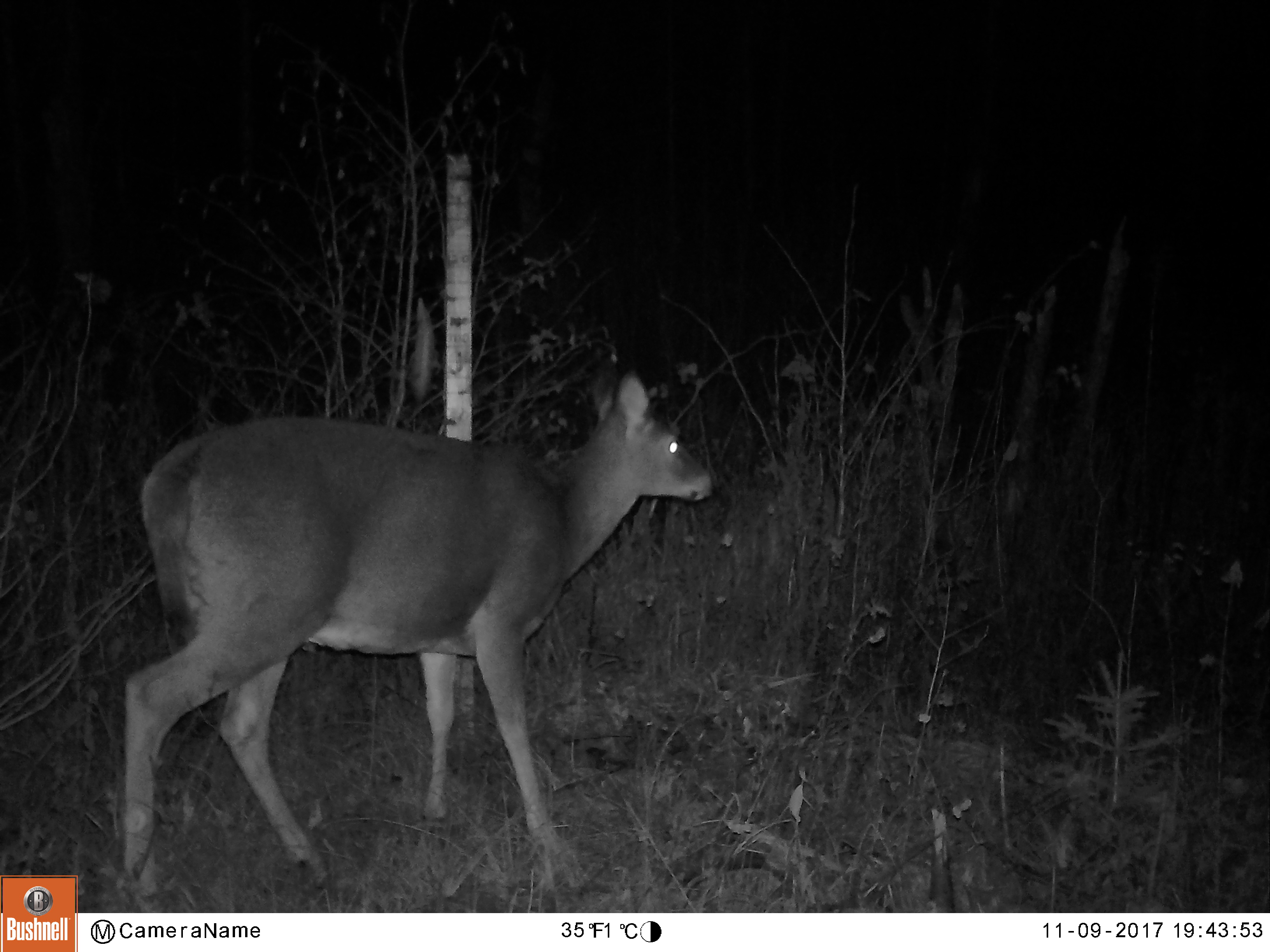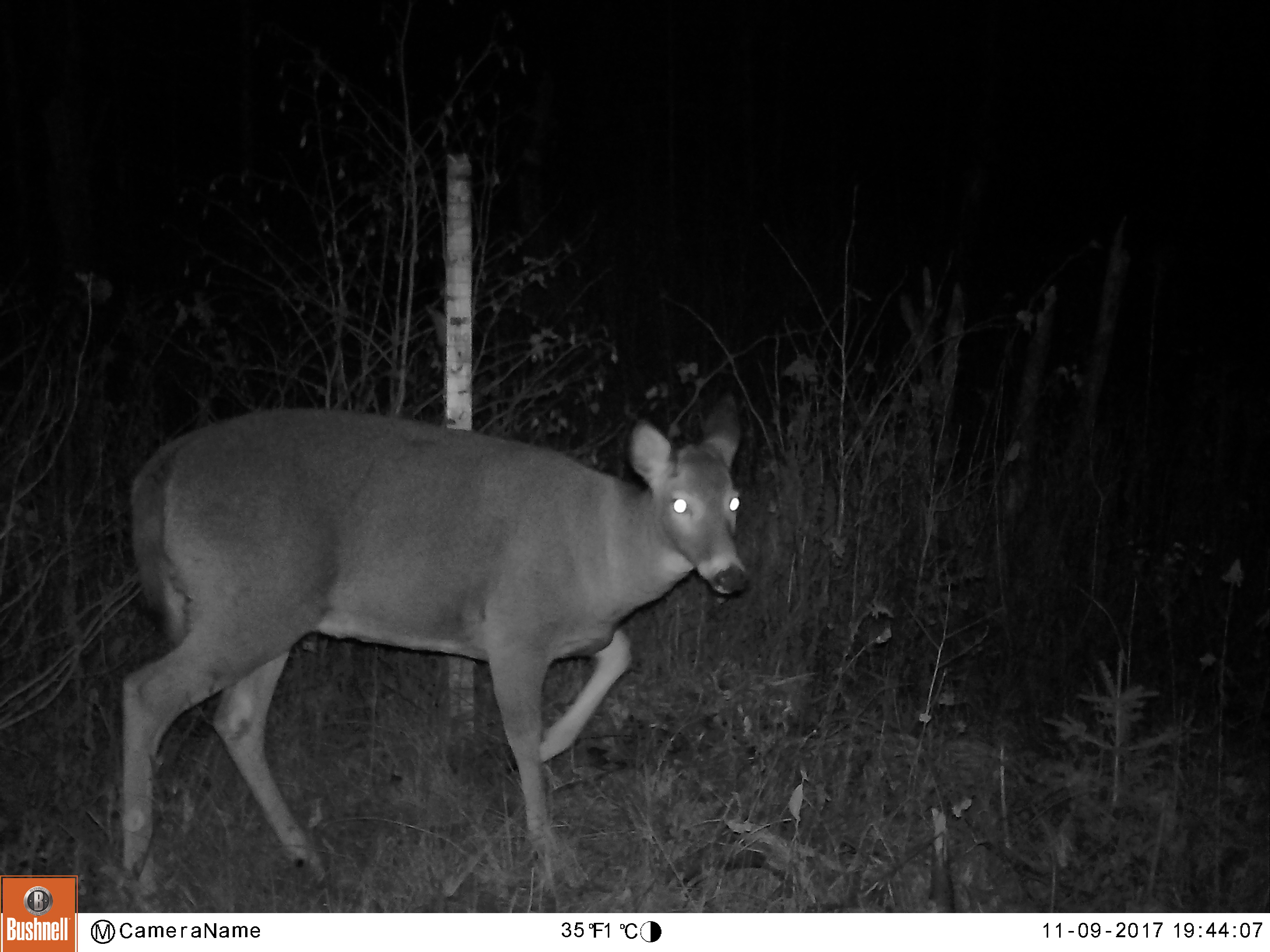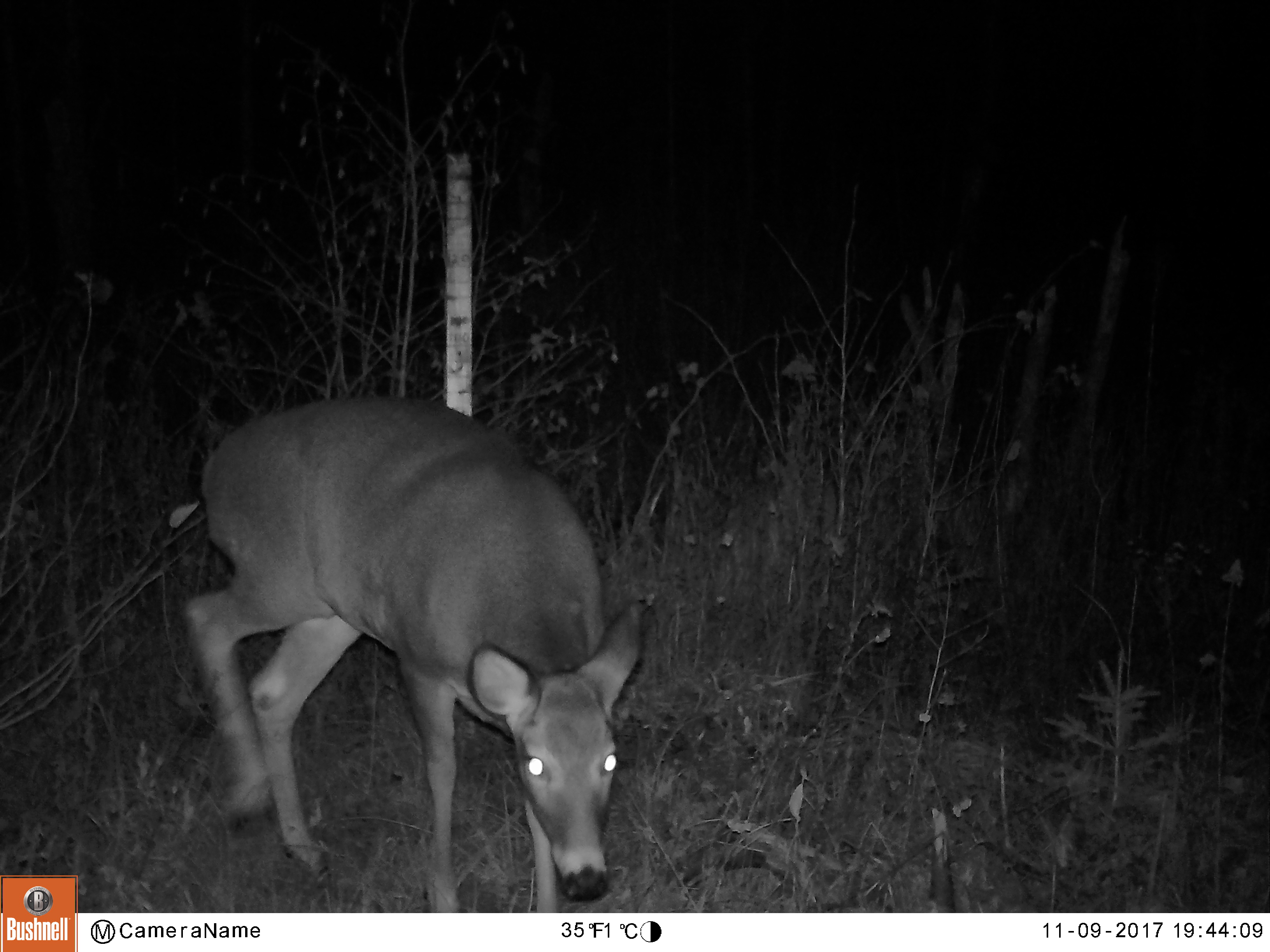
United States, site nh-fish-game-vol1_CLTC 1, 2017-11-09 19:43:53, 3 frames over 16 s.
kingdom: Animalia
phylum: Chordata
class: Mammalia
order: Artiodactyla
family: Cervidae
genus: Odocoileus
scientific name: Odocoileus virginianus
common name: white-tailed deer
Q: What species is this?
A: White-tailed deer (Odocoileus virginianus).